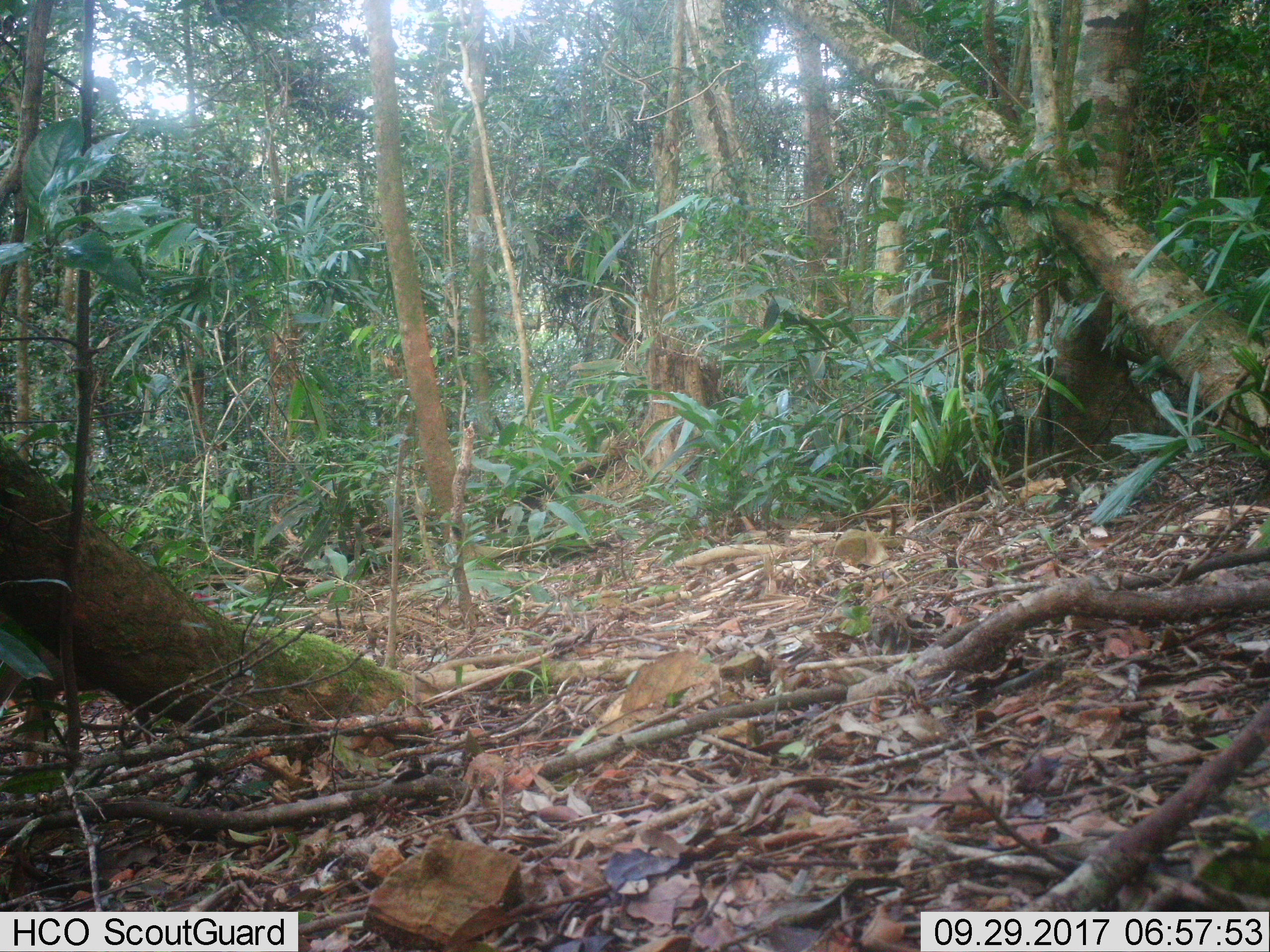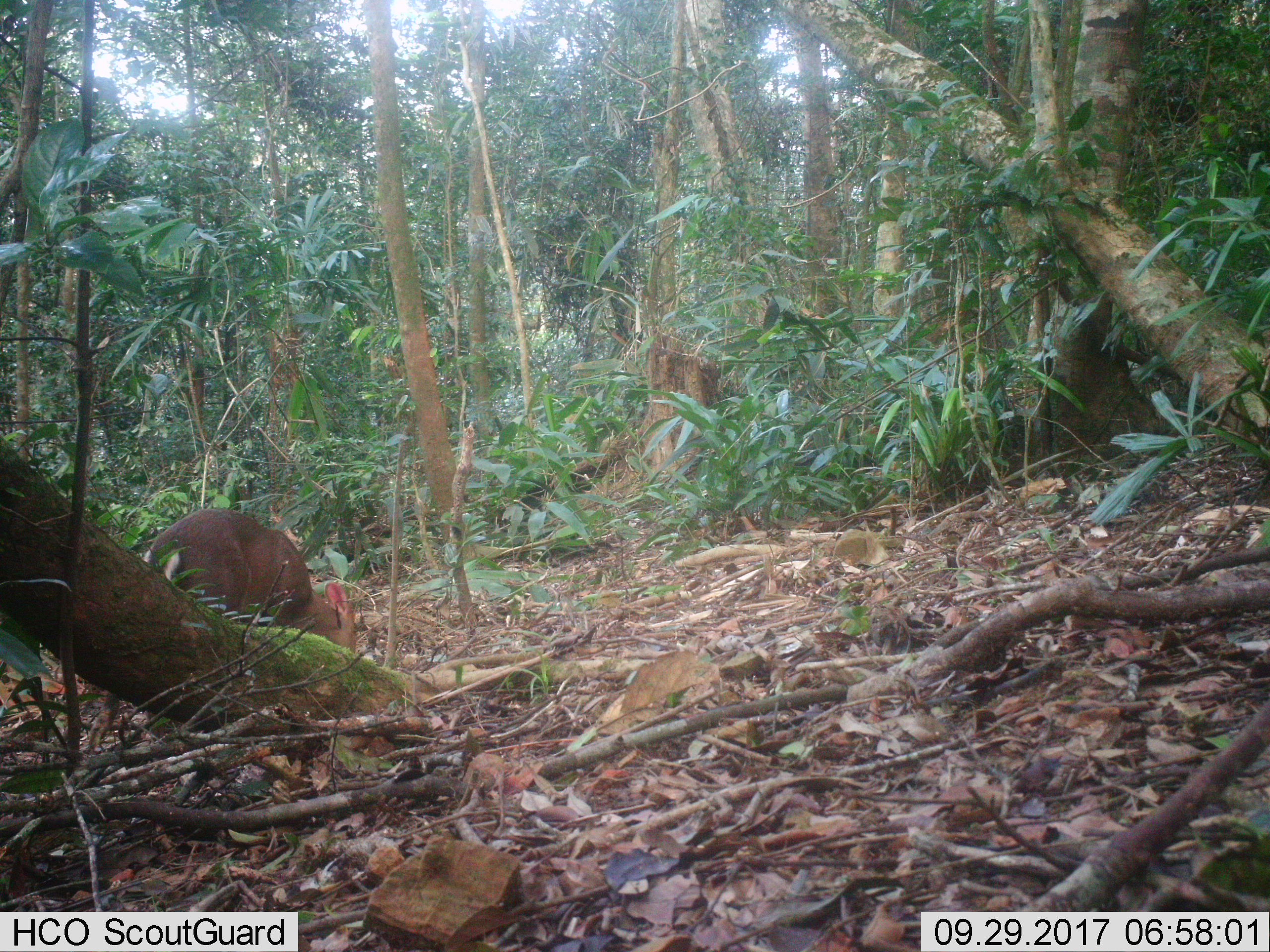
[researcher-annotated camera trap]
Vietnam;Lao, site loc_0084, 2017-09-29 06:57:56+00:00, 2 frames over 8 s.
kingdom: Animalia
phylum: Chordata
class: Mammalia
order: Artiodactyla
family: Cervidae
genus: Muntiacus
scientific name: Muntiacus rooseveltorum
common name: roosevelt's muntjac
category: roosevelts muntjac group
Roosevelts muntjac group (roosevelt's muntjac) (Muntiacus rooseveltorum). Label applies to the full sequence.